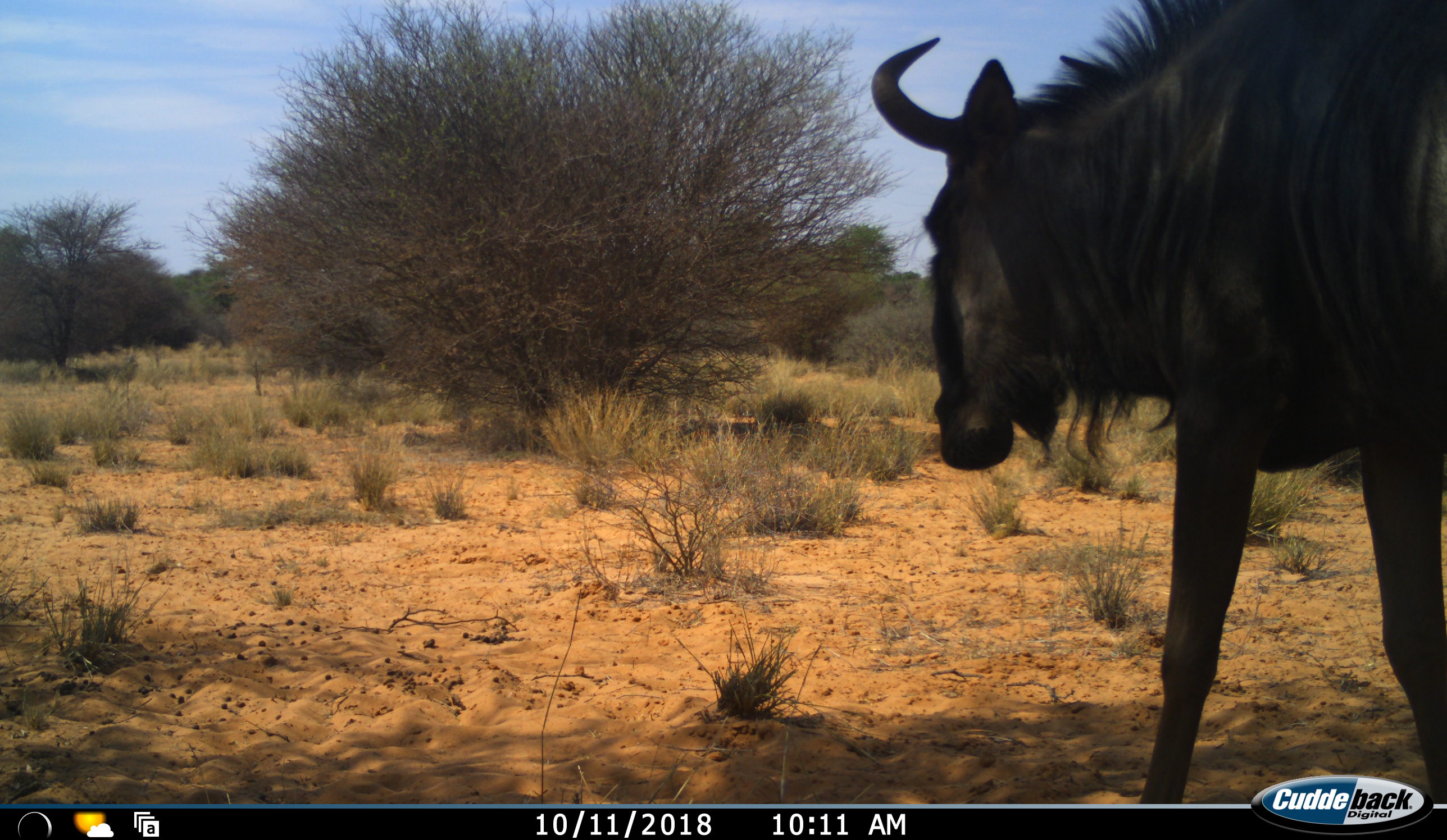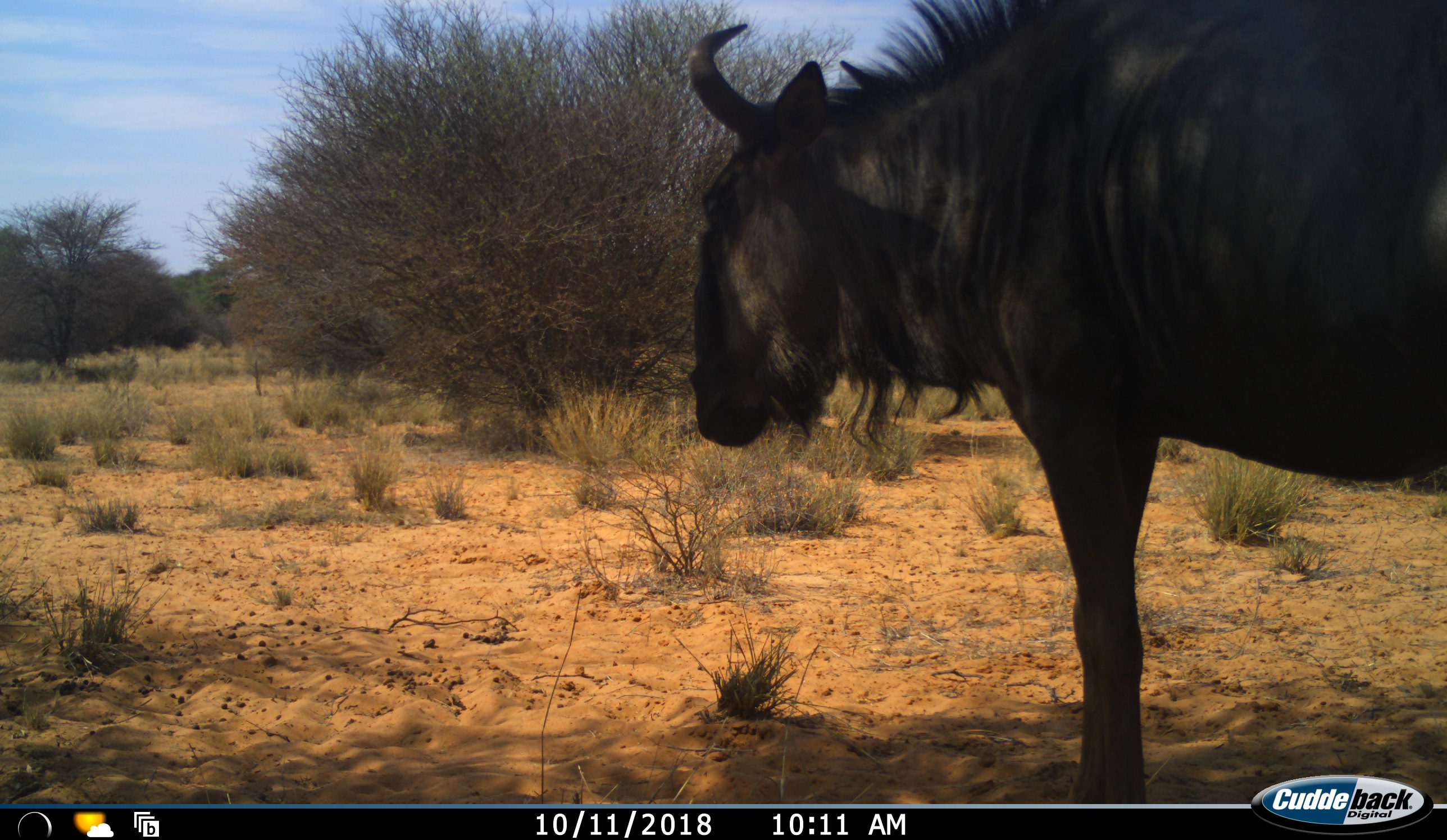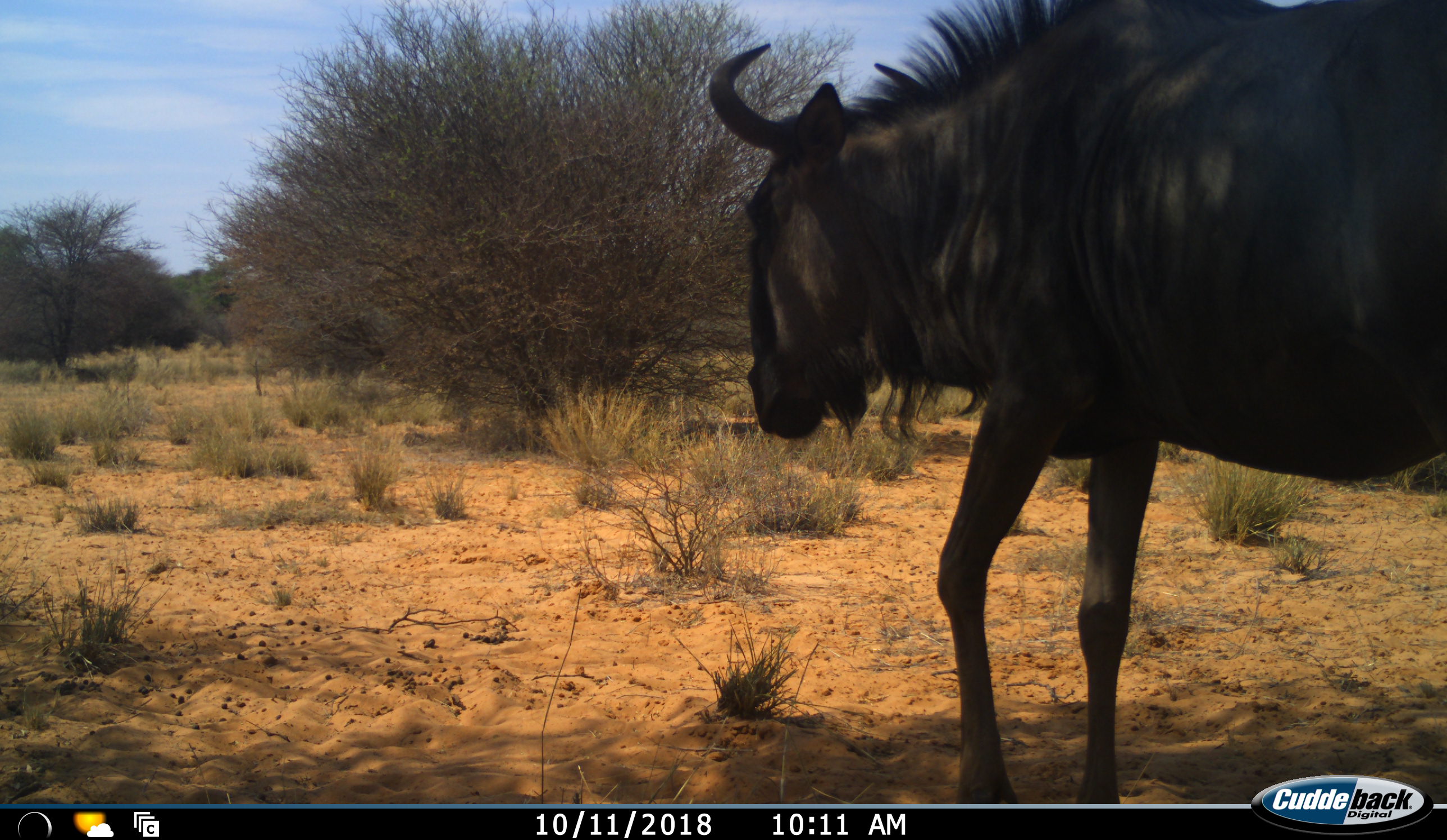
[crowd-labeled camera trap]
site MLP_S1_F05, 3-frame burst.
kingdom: Animalia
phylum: Chordata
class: Mammalia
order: Artiodactyla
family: Bovidae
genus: Connochaetes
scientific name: Connochaetes taurinus taurinus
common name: blue wildebeest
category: wildebeestblue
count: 1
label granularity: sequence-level